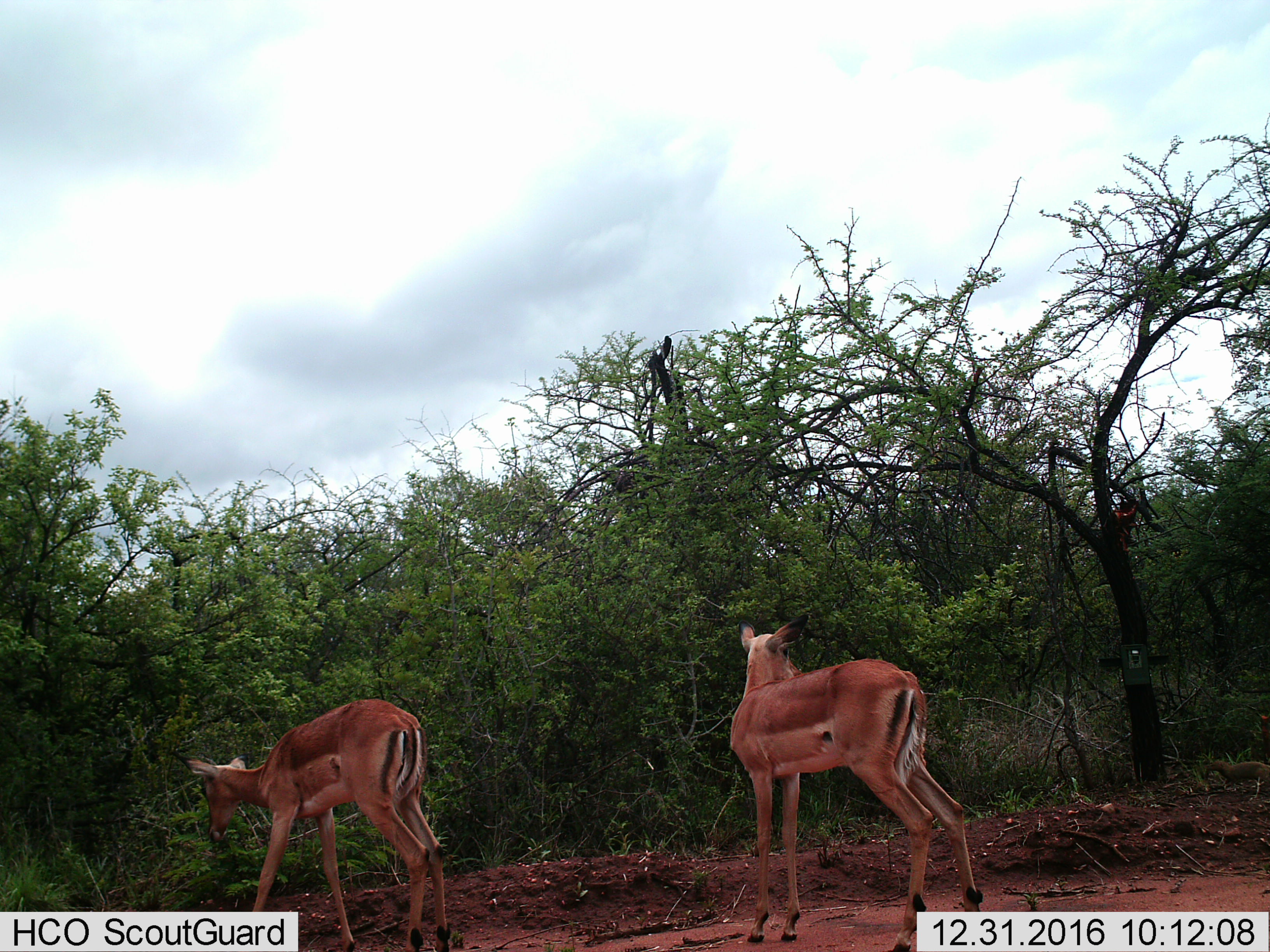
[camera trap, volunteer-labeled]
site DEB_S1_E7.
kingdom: Animalia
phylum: Chordata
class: Mammalia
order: Artiodactyla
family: Bovidae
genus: Aepyceros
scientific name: Aepyceros melampus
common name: impala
Impala (Aepyceros melampus), count 2. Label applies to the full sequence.